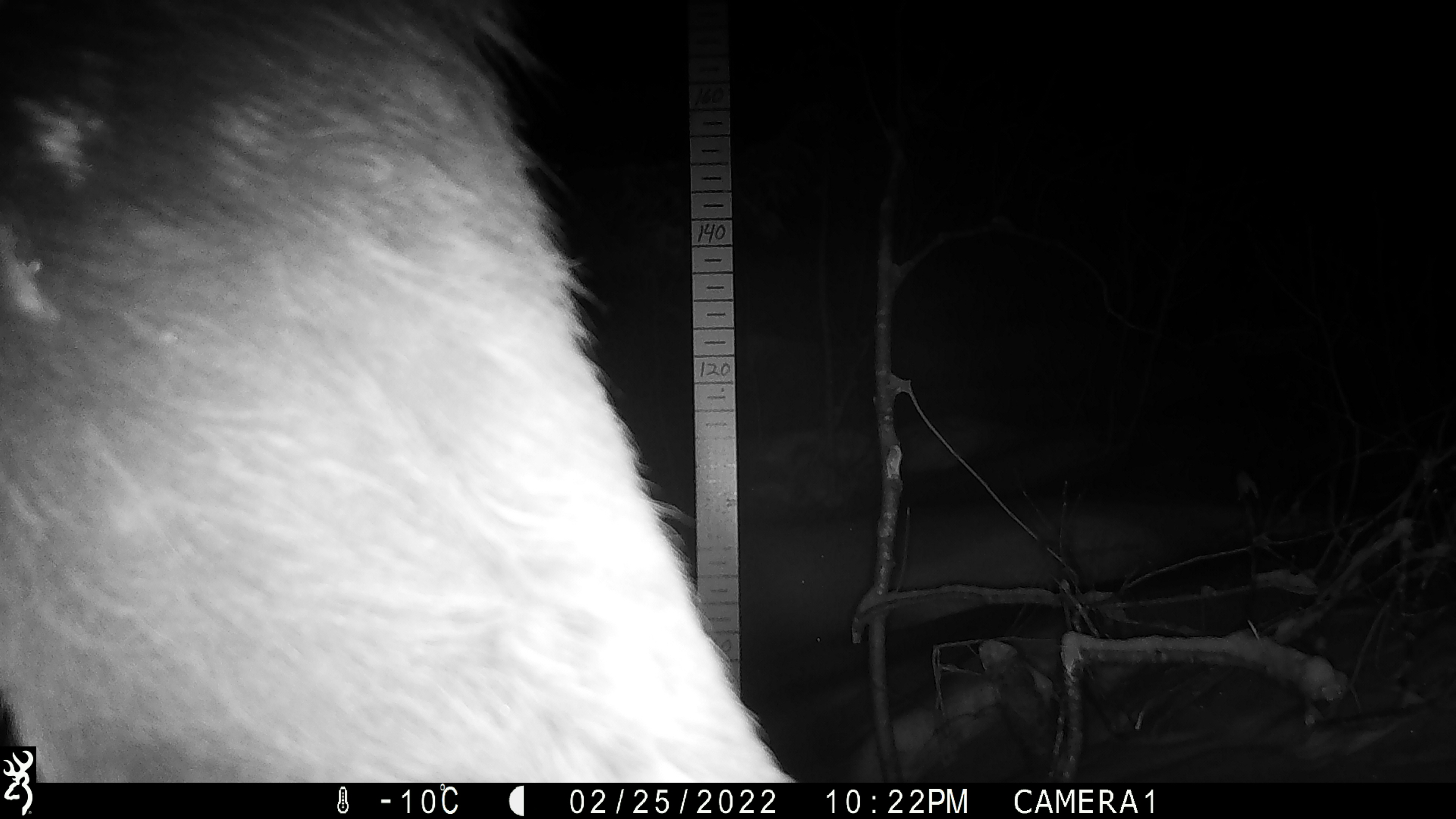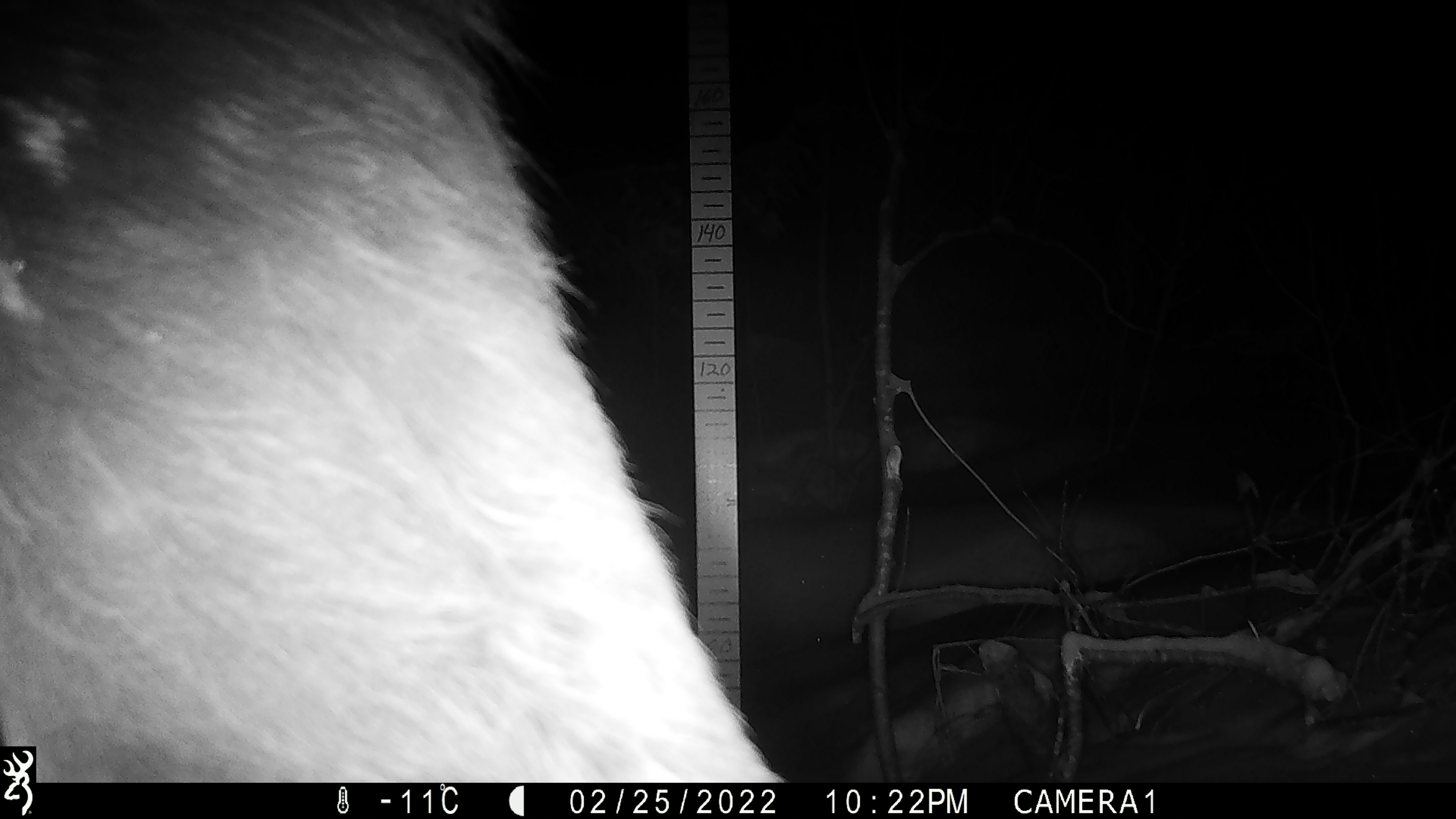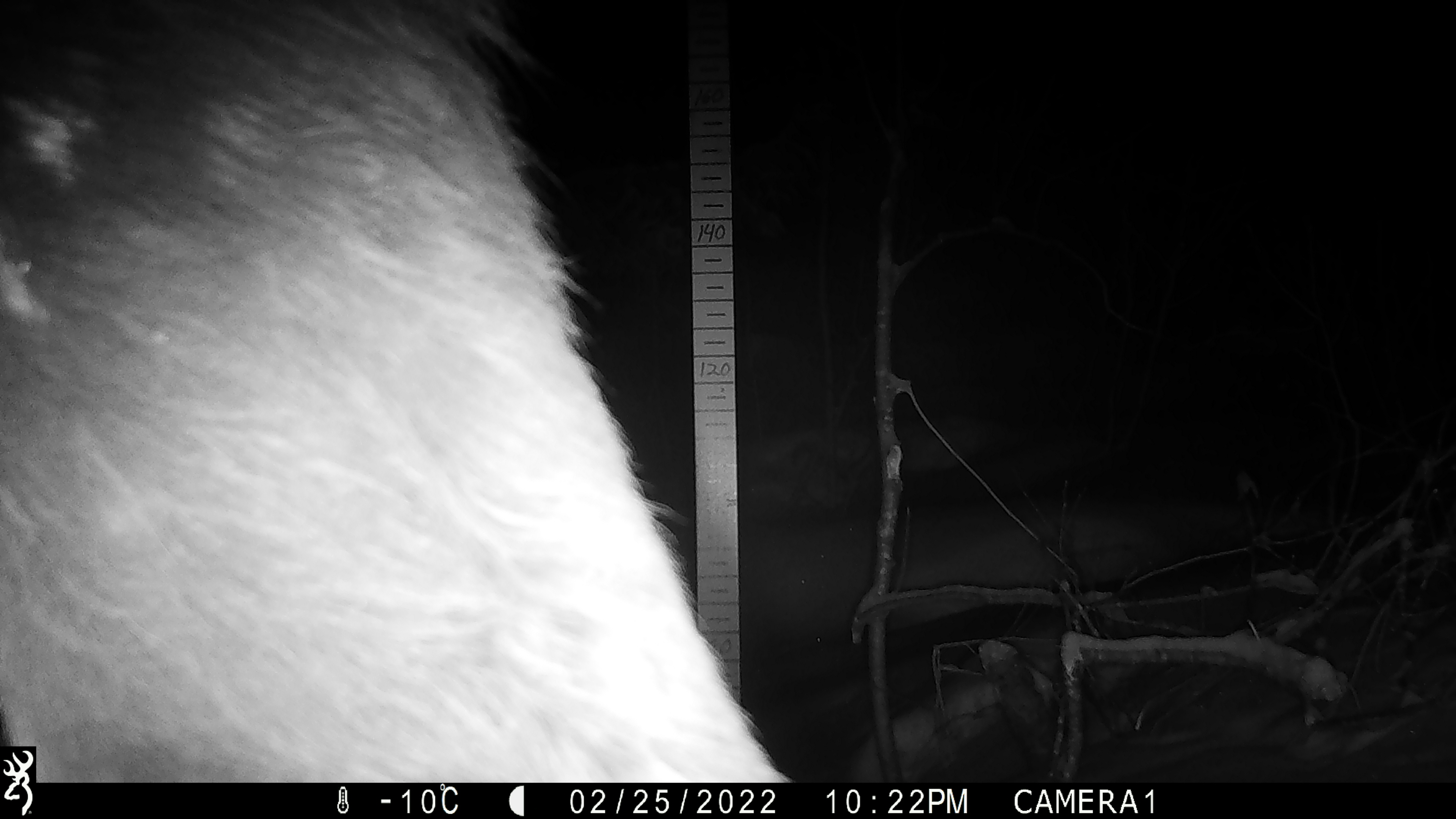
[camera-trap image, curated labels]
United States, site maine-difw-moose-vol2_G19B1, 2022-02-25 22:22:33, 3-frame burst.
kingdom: Animalia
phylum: Chordata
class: Mammalia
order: Artiodactyla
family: Cervidae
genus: Alces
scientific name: Alces alces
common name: moose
Moose (Alces alces).